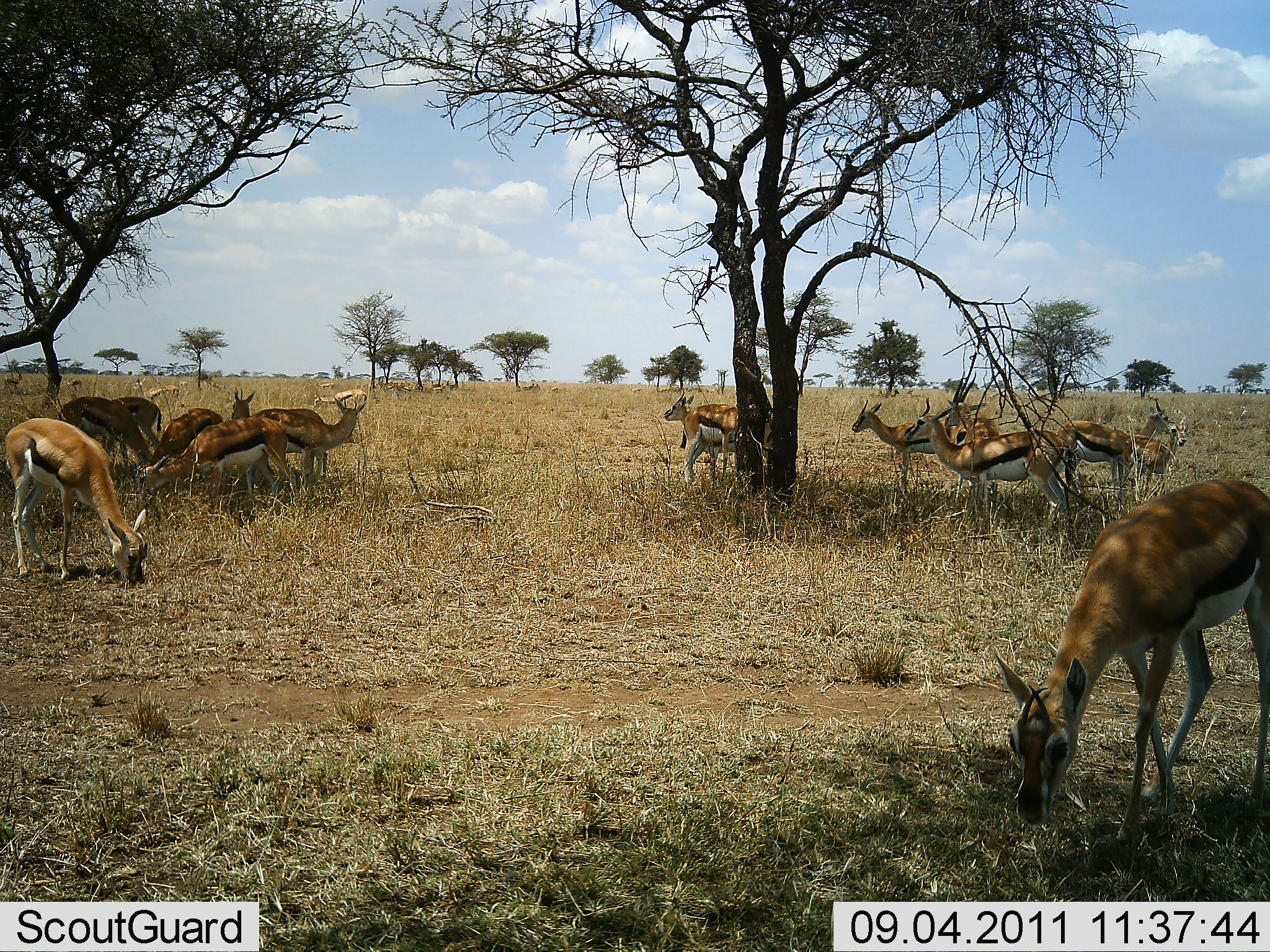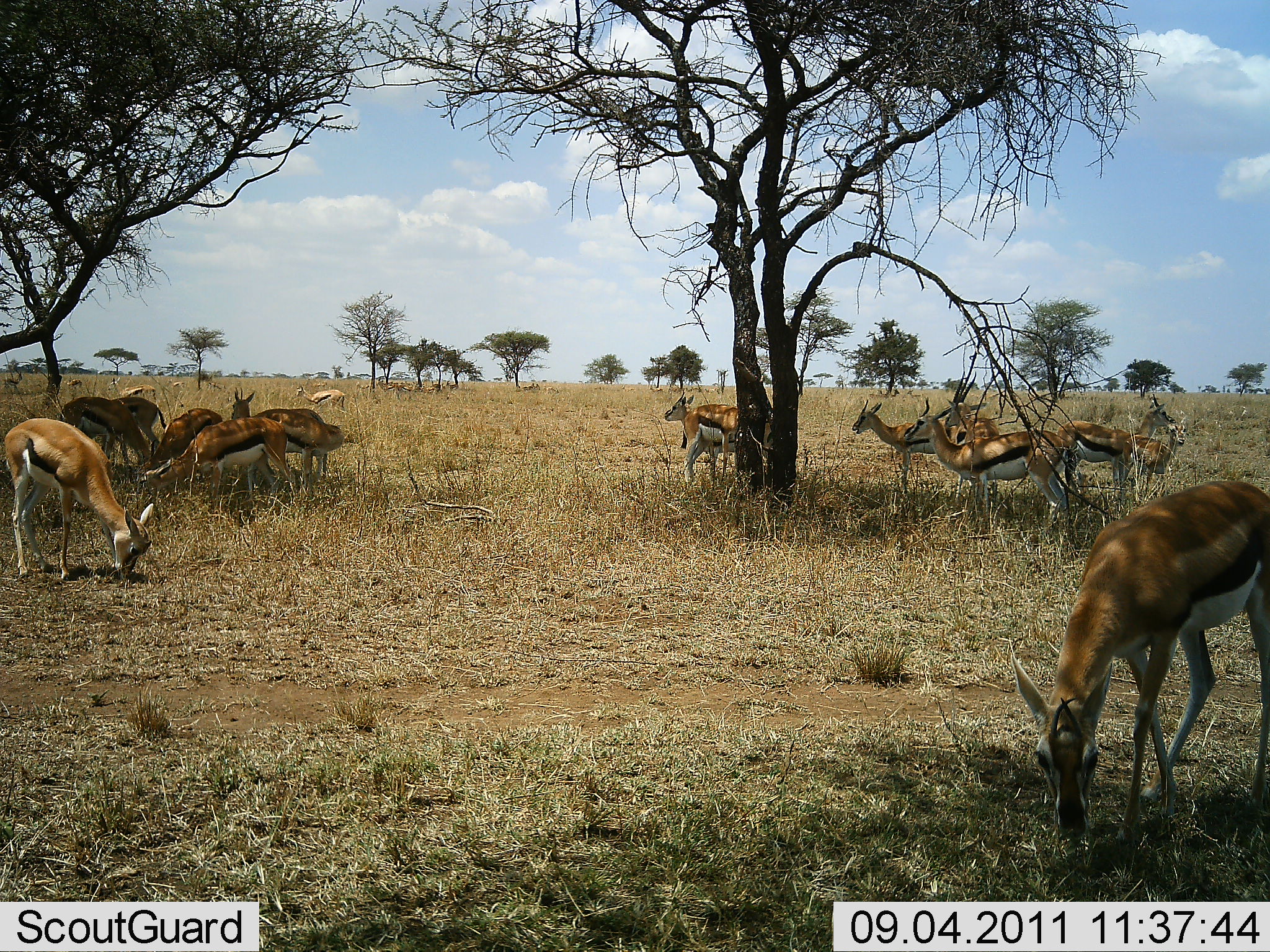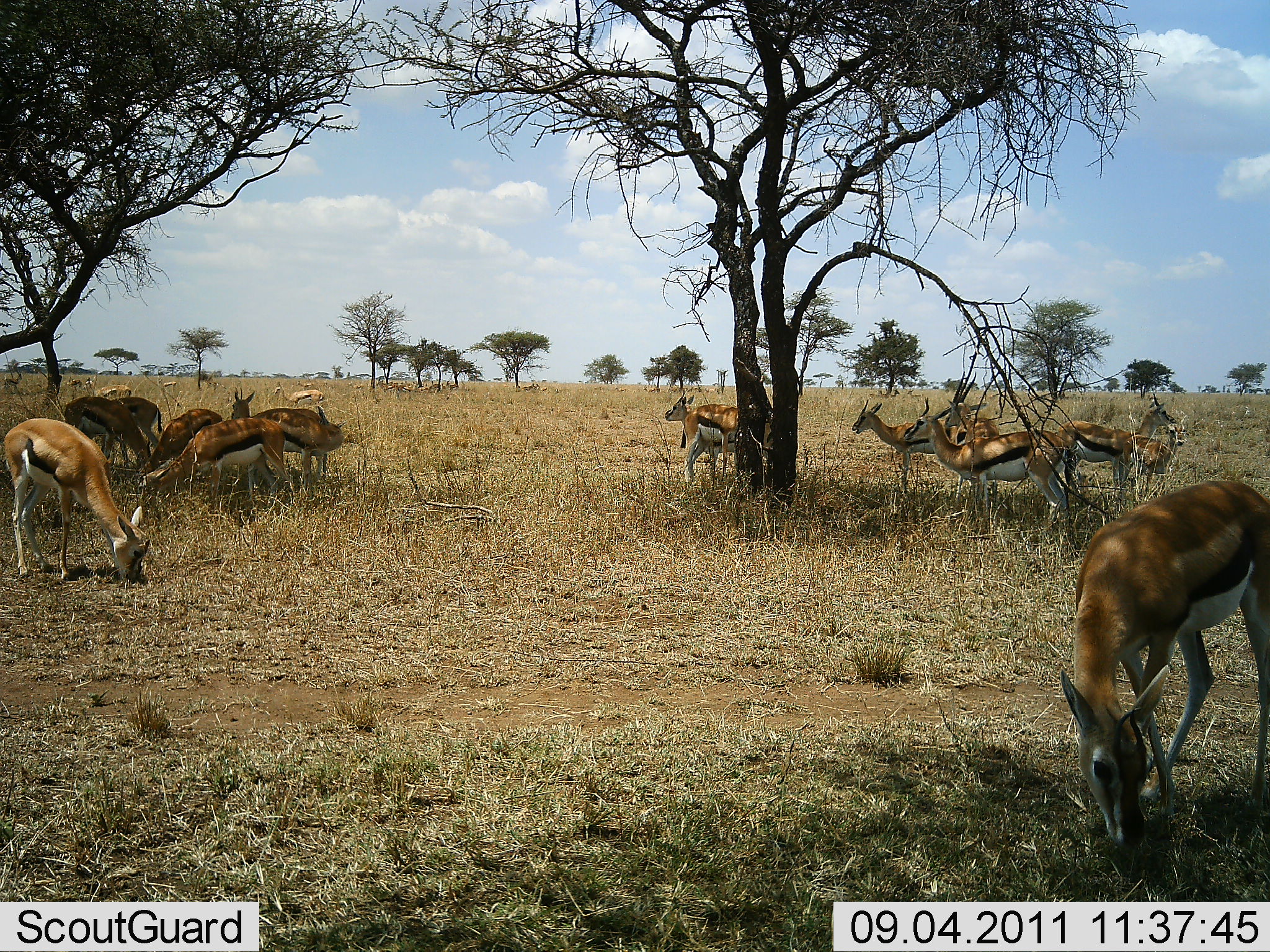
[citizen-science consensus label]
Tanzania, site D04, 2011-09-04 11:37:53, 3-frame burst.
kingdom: Animalia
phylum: Chordata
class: Mammalia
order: Artiodactyla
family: Bovidae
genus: Eudorcas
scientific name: Eudorcas thomsonii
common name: thomson's gazelle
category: gazellethomsons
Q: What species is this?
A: Gazellethomsons (thomson's gazelle) (Eudorcas thomsonii).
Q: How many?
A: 11-50.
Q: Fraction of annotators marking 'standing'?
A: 69%.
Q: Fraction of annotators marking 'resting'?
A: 15%.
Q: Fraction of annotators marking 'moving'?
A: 23%.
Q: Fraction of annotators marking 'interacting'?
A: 8%.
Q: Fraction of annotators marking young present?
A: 23%.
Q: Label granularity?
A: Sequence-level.